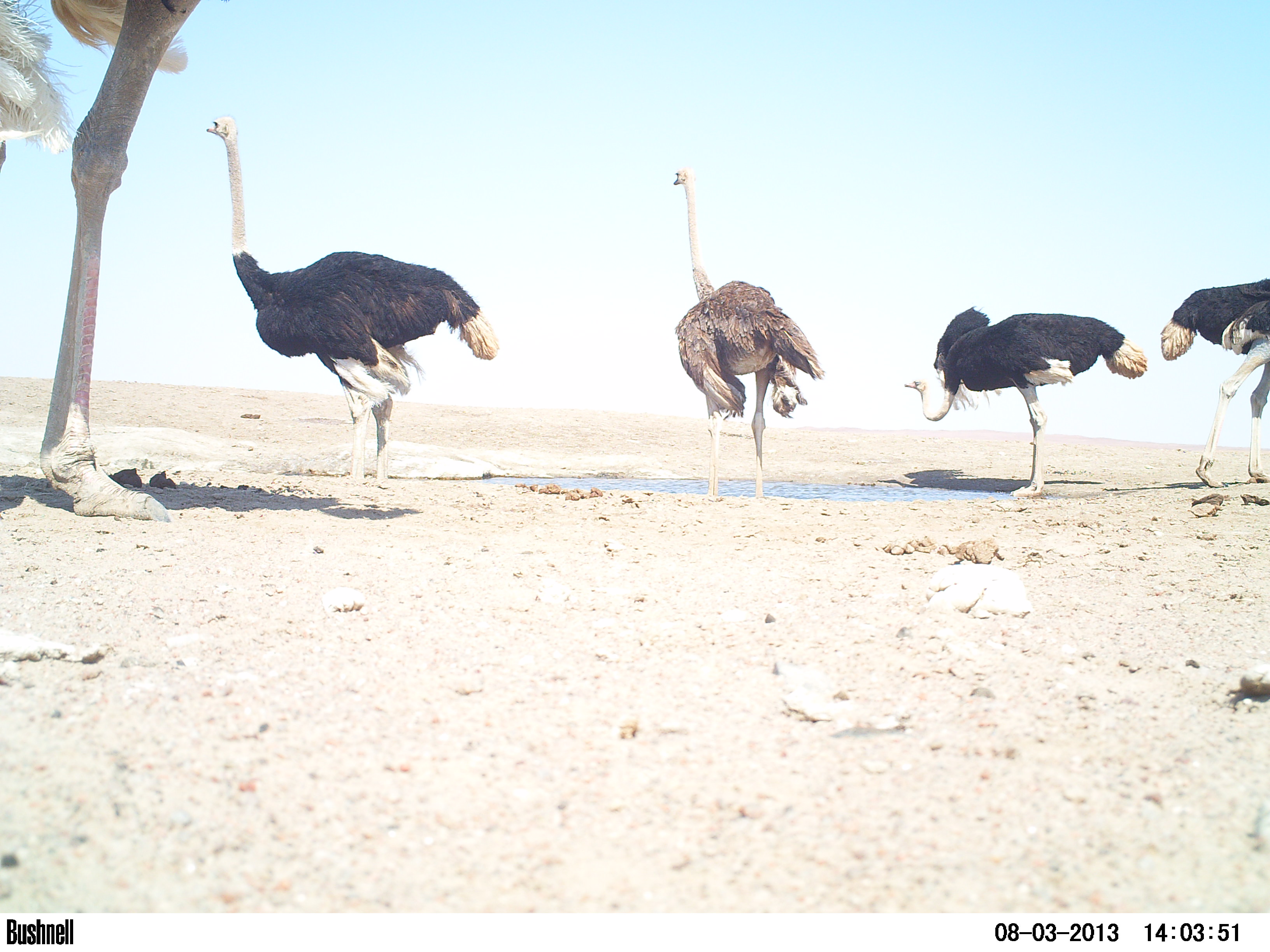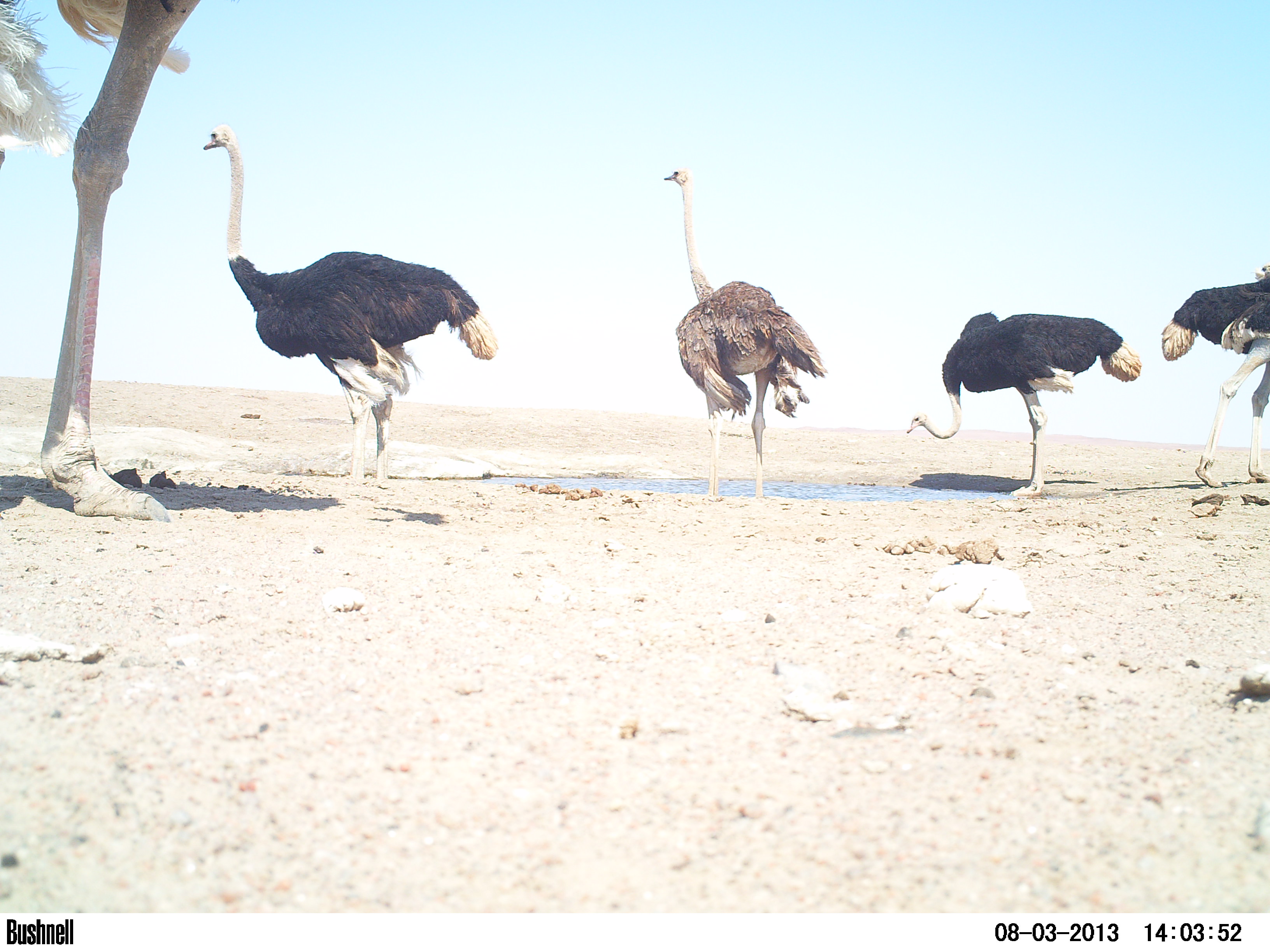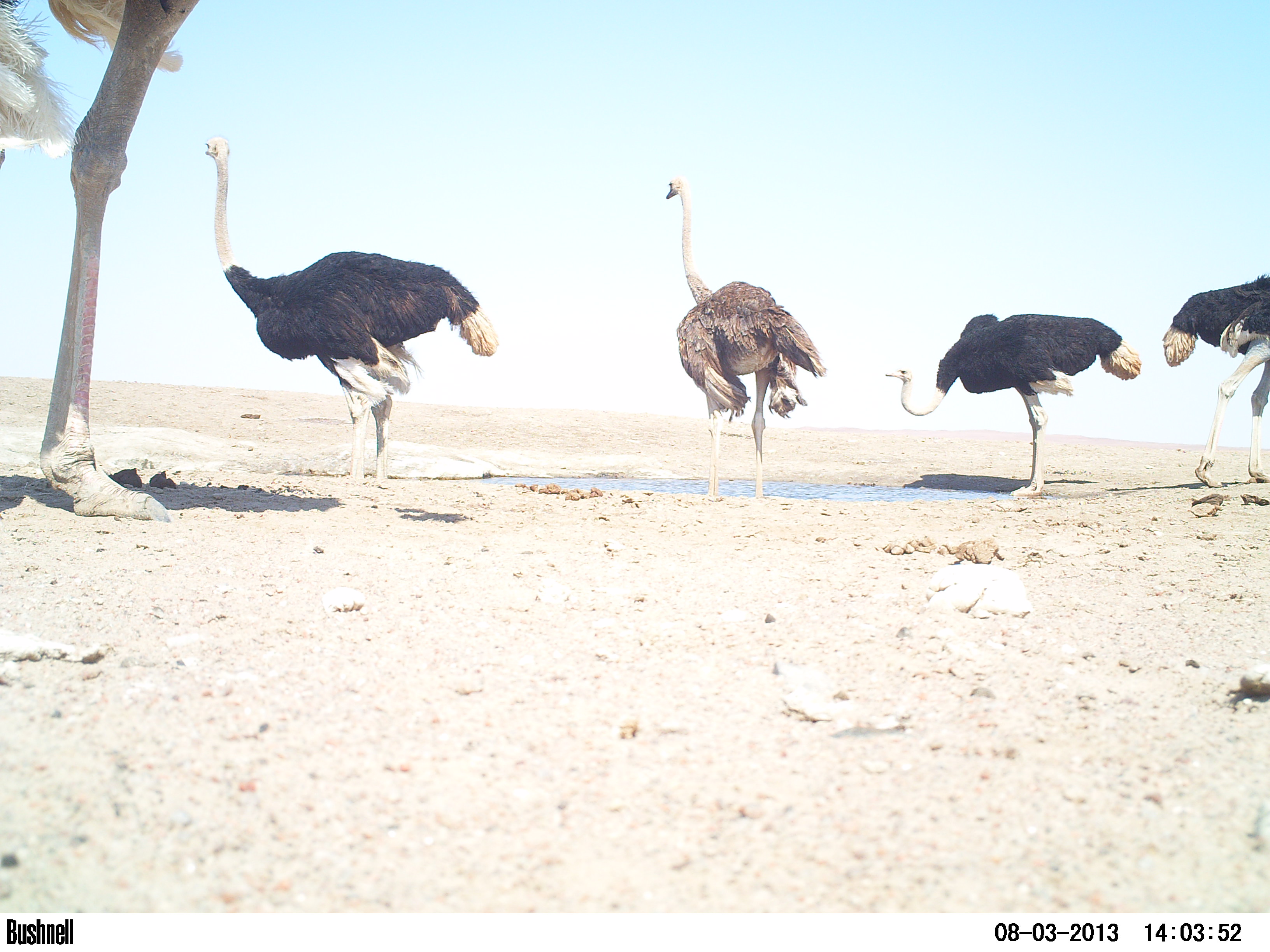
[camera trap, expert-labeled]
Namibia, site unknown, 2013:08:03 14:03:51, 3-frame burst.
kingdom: Animalia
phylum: Chordata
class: Aves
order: Struthioniformes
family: Struthionidae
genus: Struthio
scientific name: Struthio camelus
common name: common ostrich